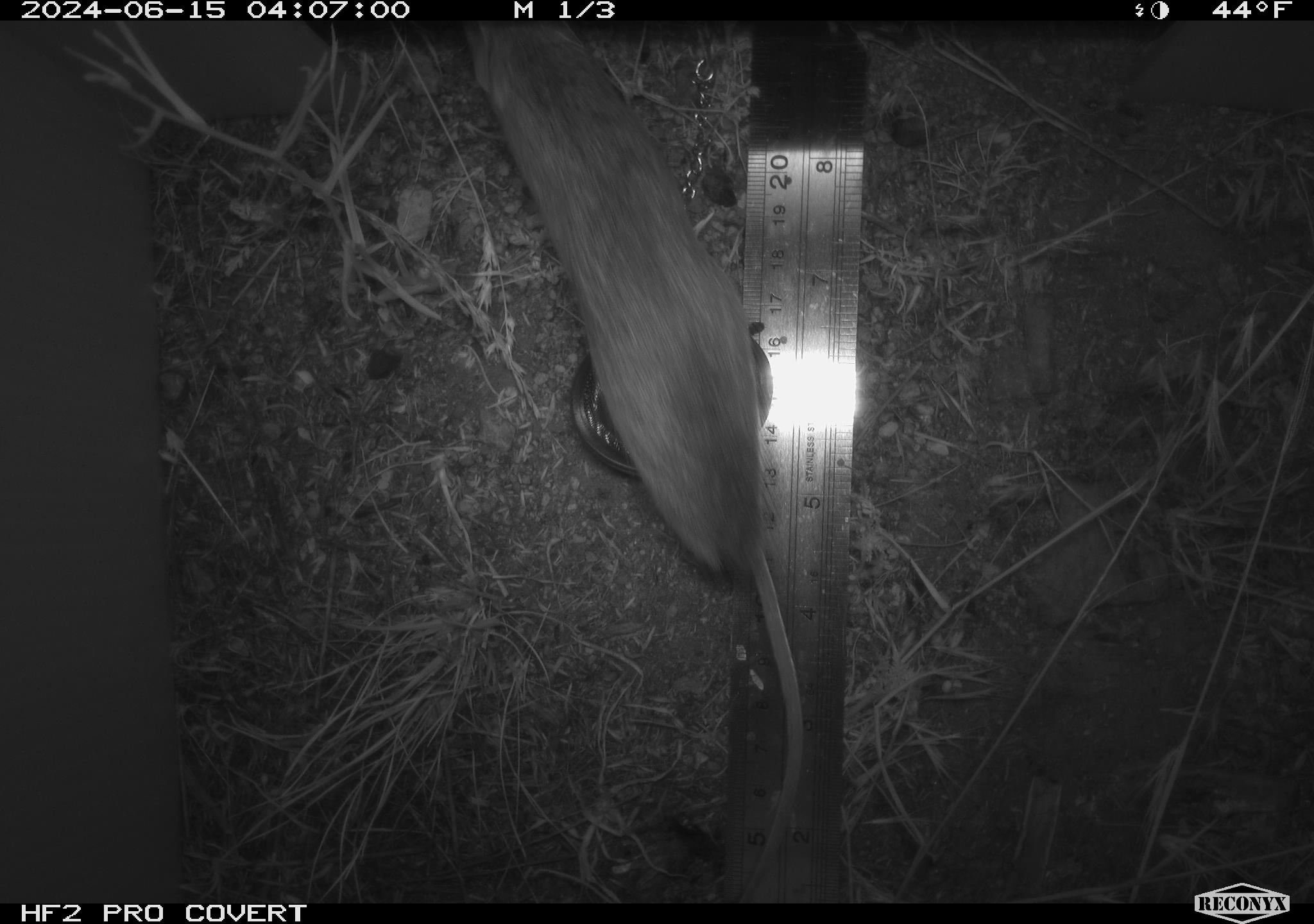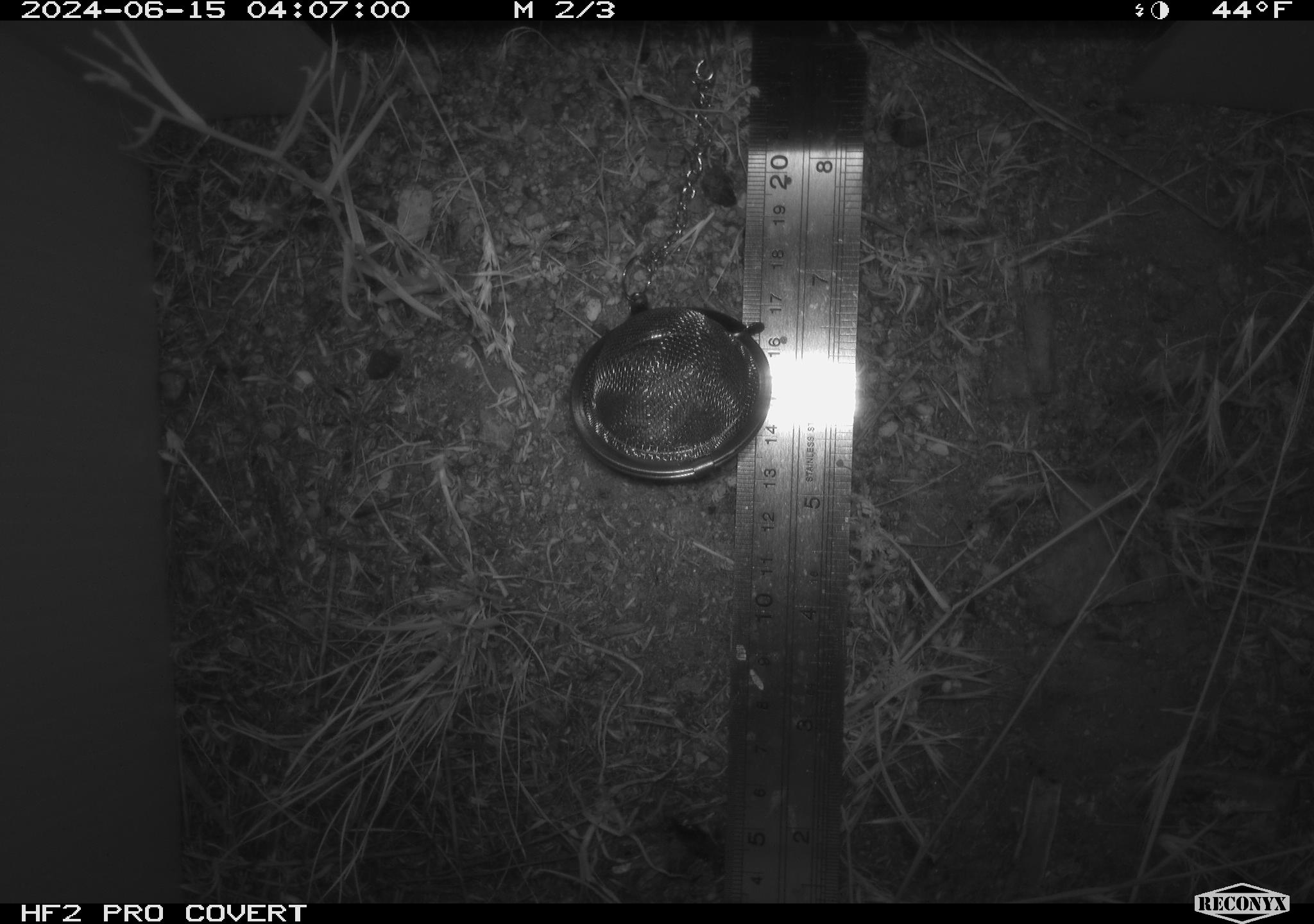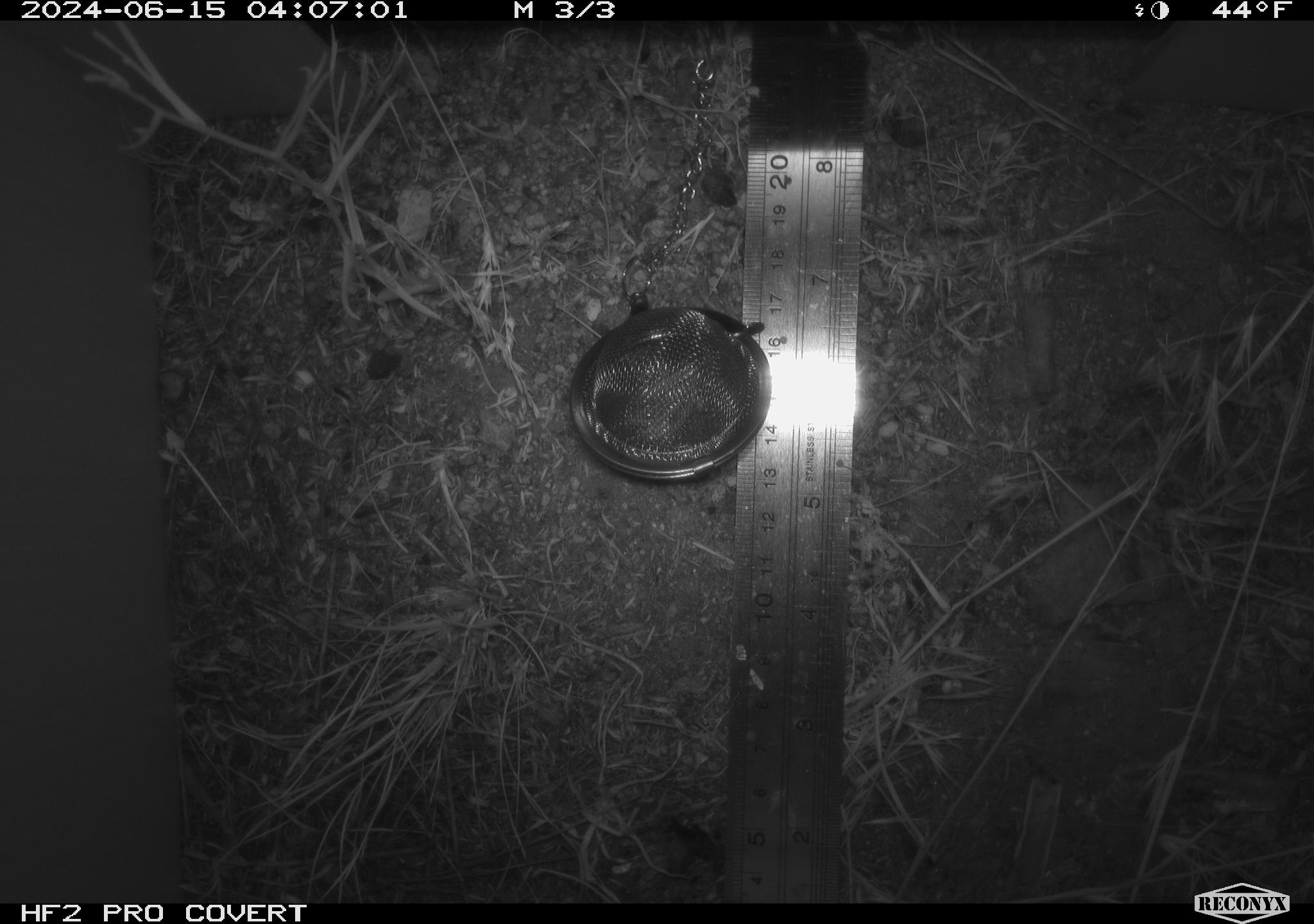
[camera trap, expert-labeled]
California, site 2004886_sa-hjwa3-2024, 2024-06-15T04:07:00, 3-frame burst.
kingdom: Animalia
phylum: Chordata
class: Mammalia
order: Rodentia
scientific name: Rodentia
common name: rodent